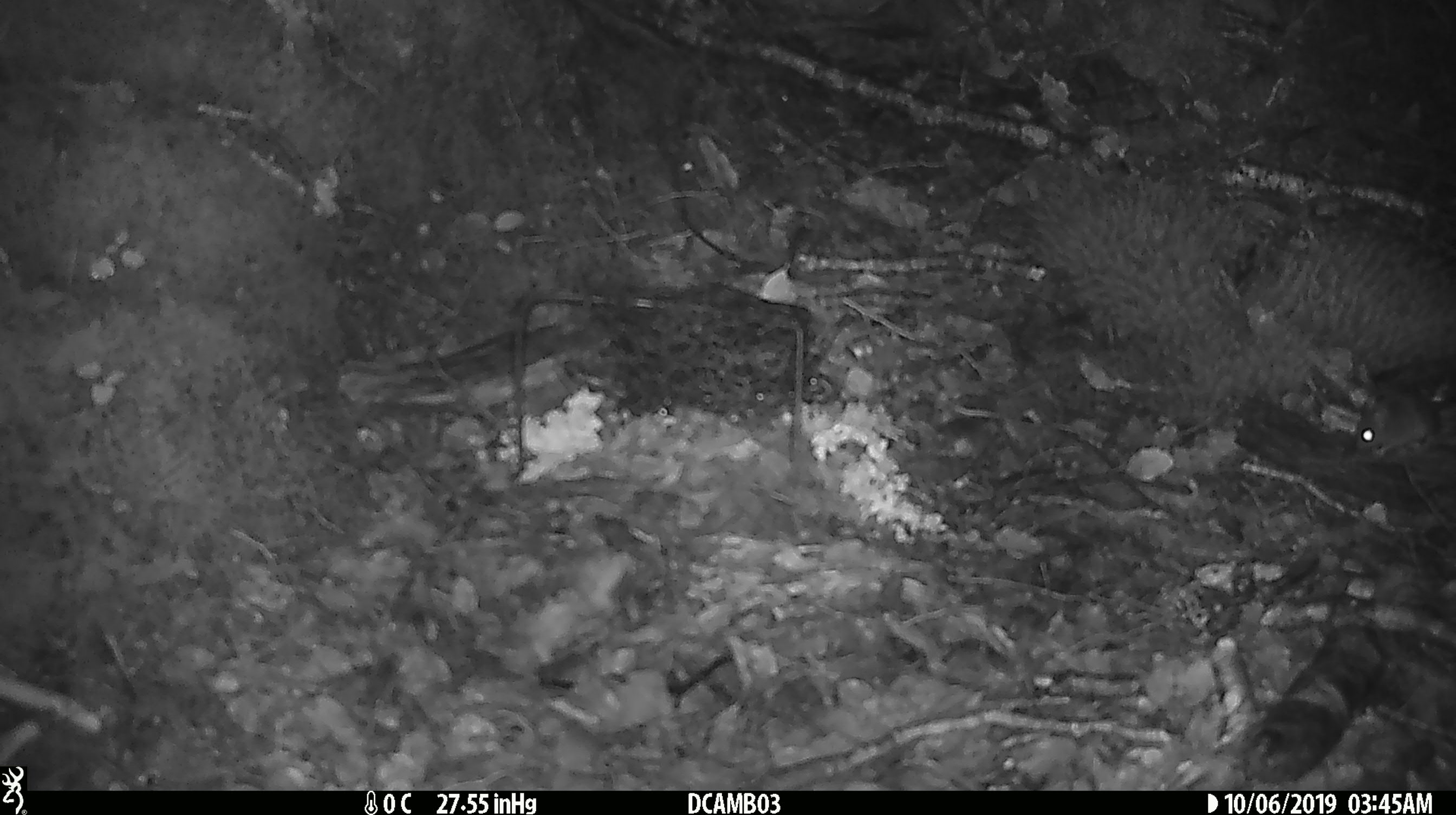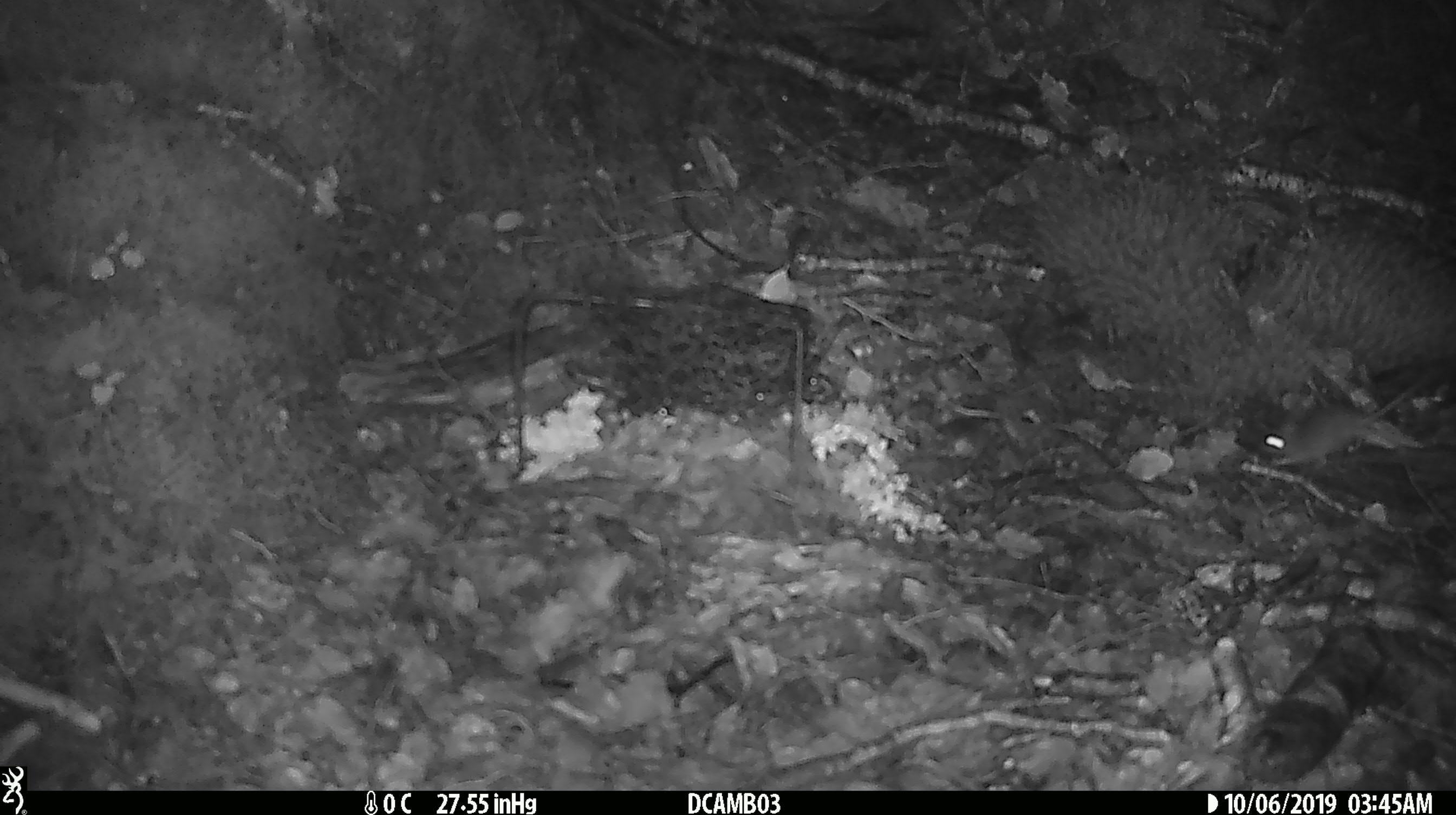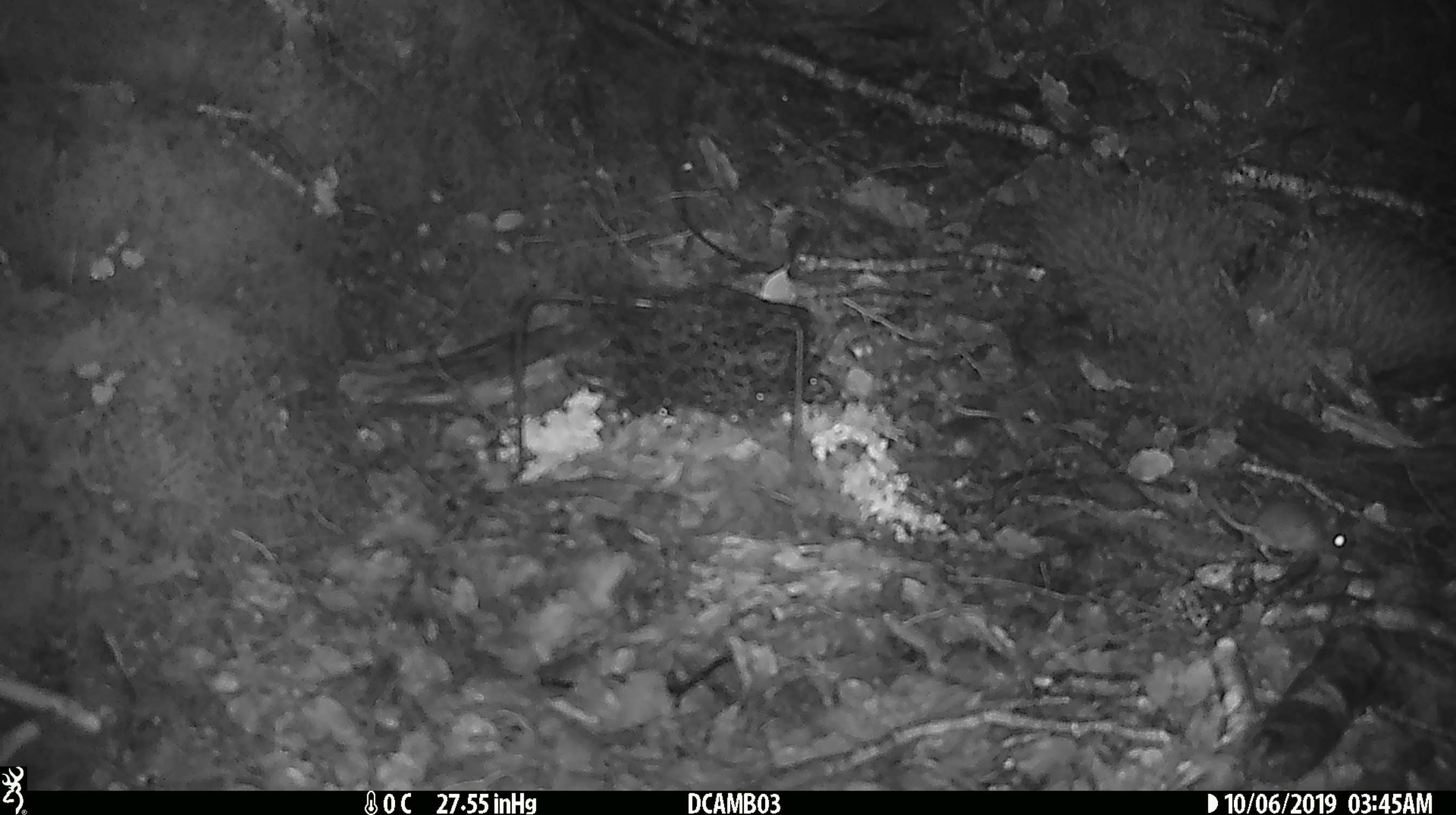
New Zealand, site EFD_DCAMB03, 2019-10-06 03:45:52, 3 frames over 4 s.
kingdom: Animalia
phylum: Chordata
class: Mammalia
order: Rodentia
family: Muridae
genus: Mus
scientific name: Mus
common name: mouse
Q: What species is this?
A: Mouse (Mus).